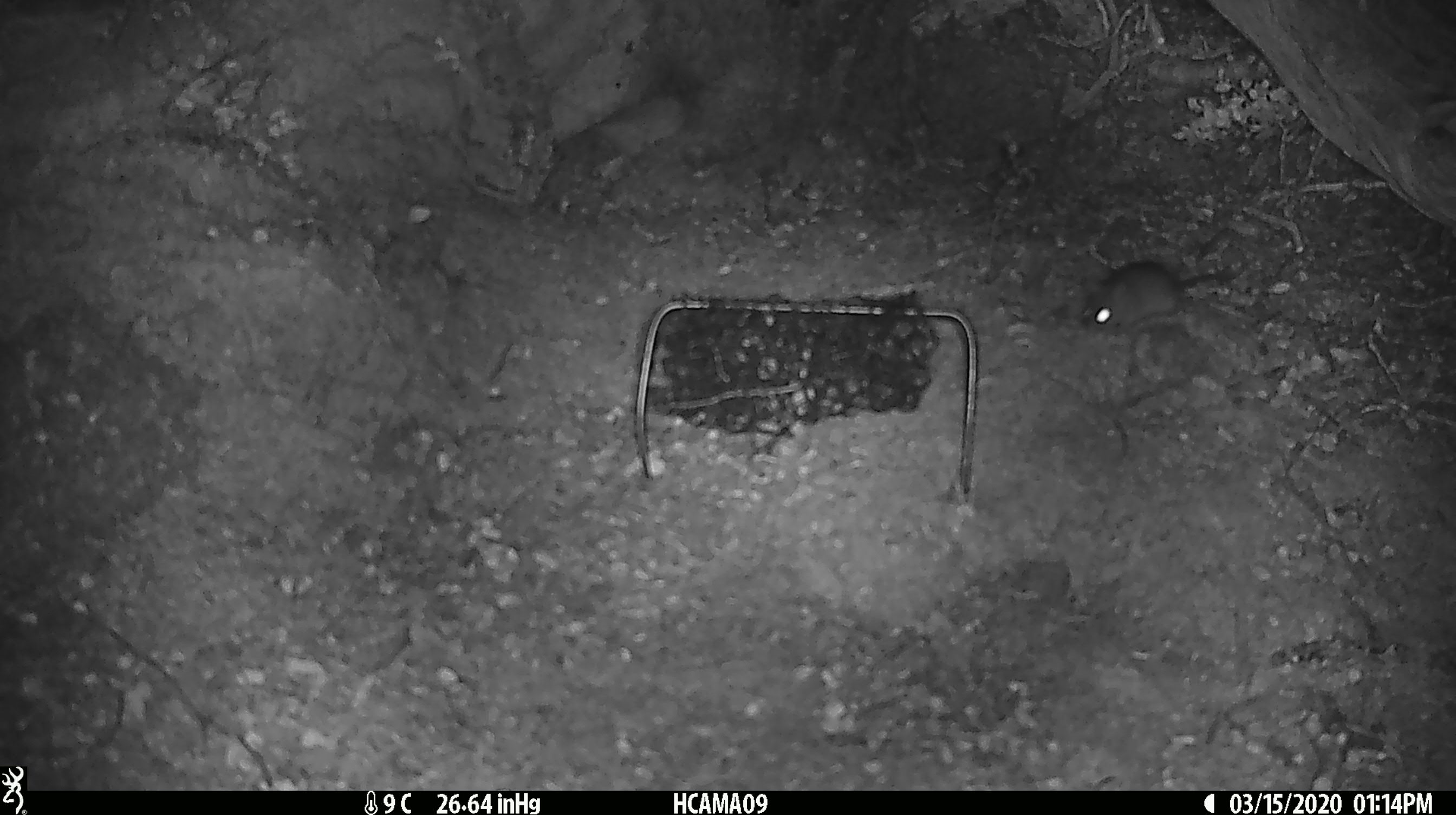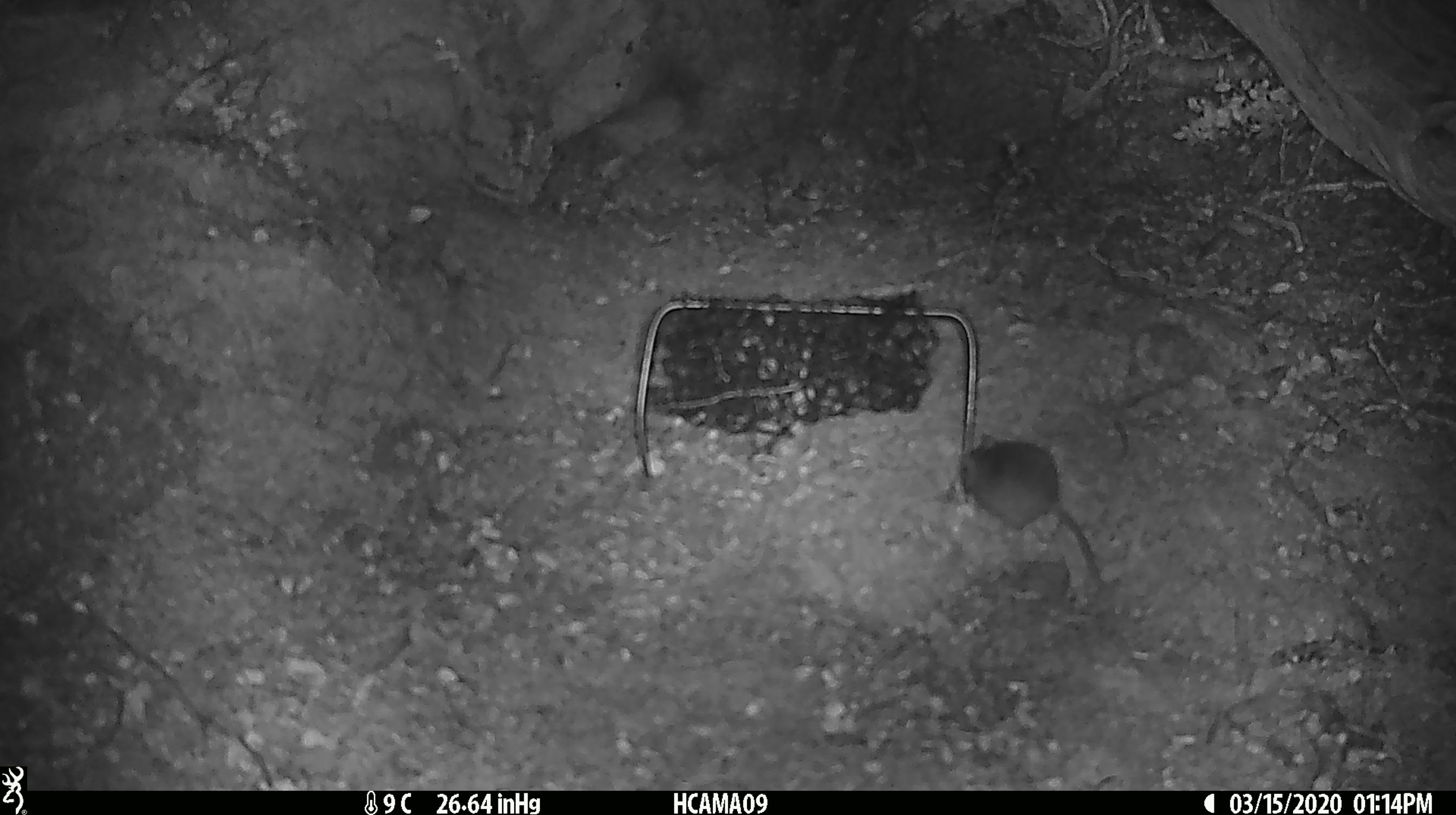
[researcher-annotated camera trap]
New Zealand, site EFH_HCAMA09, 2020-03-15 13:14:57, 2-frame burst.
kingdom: Animalia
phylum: Chordata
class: Mammalia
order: Rodentia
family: Muridae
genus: Mus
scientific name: Mus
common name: mouse